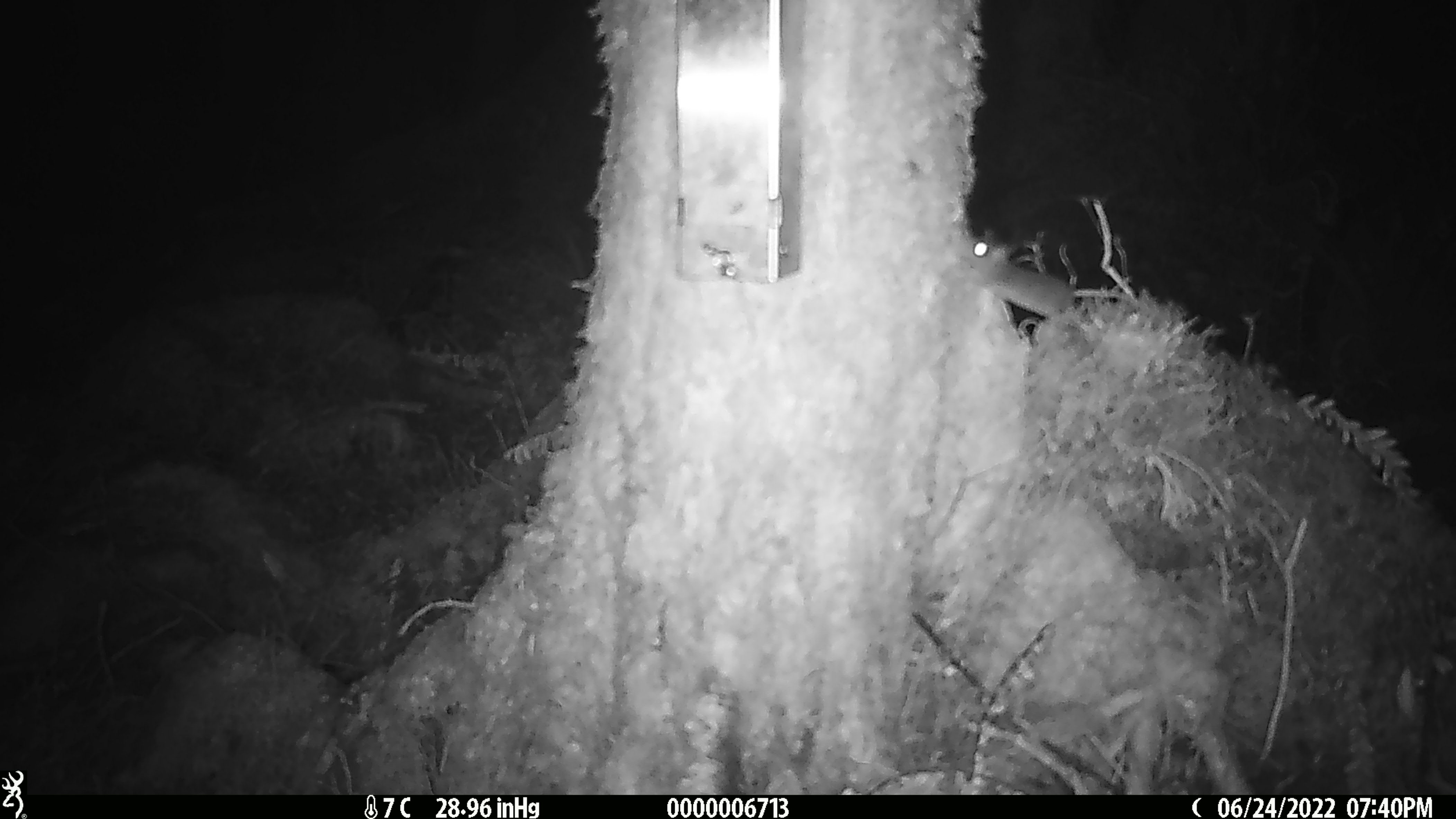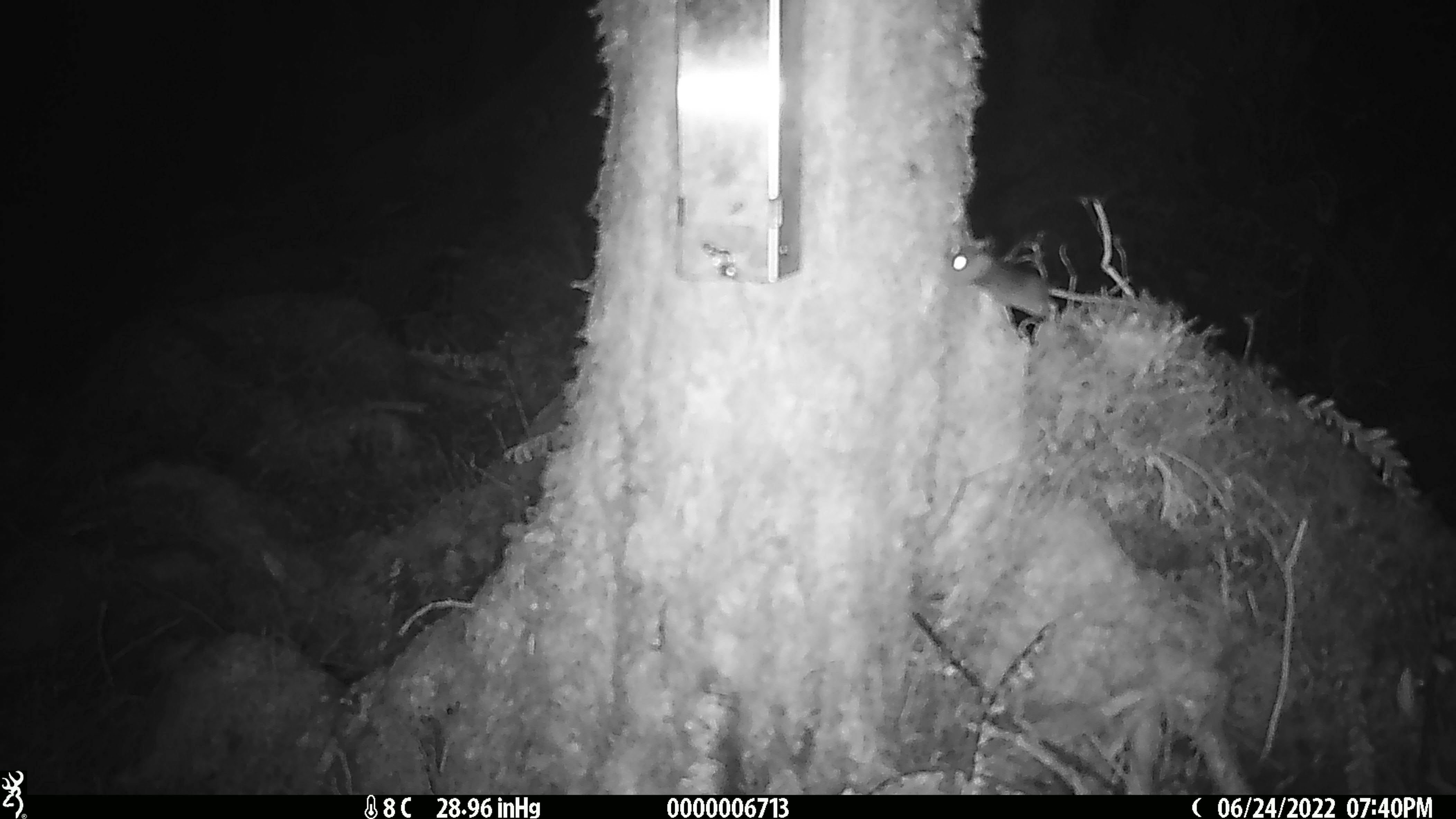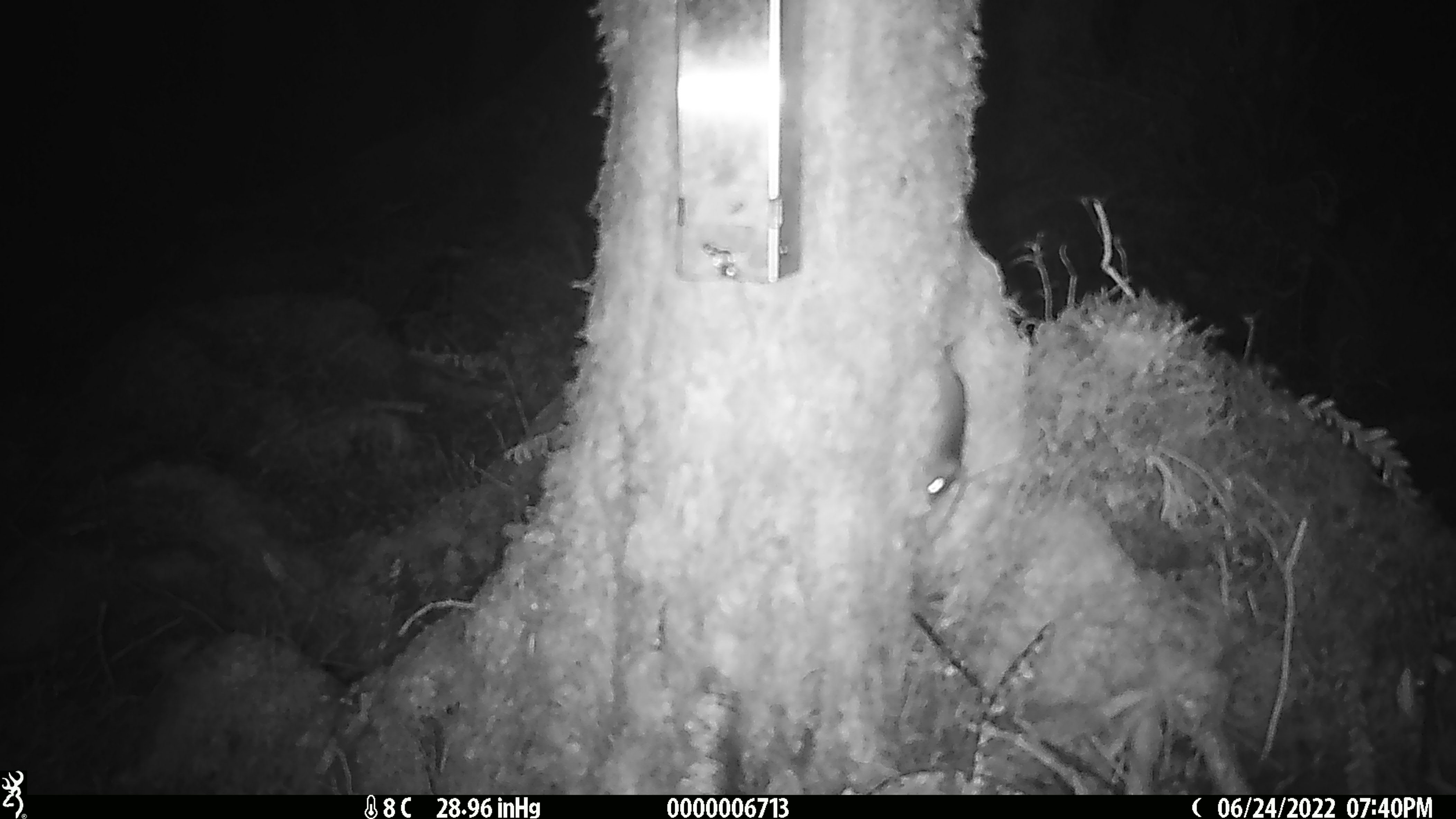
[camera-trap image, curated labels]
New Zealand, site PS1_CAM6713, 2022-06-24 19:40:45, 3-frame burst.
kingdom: Animalia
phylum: Chordata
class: Mammalia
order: Rodentia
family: Muridae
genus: Mus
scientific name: Mus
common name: mouse